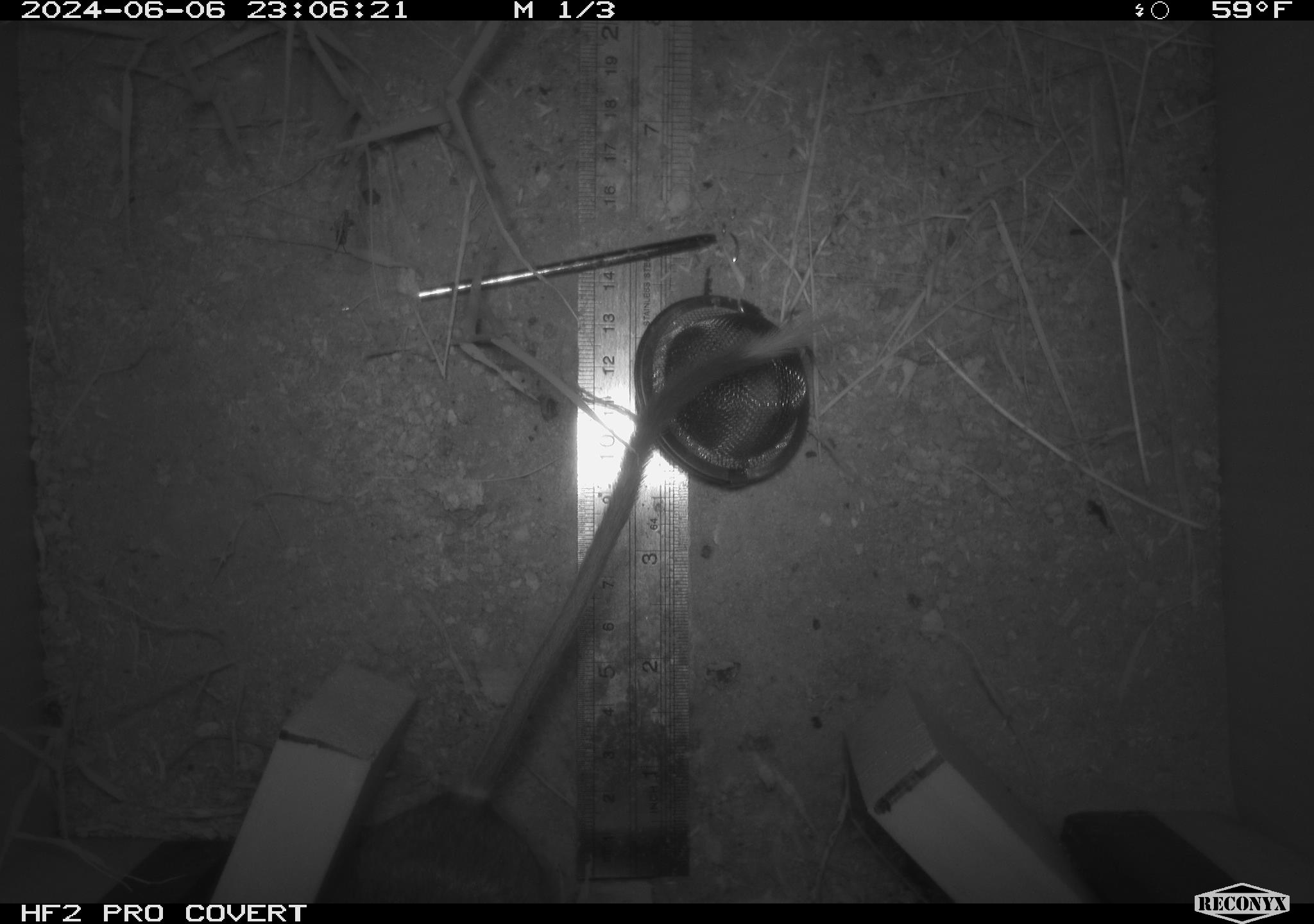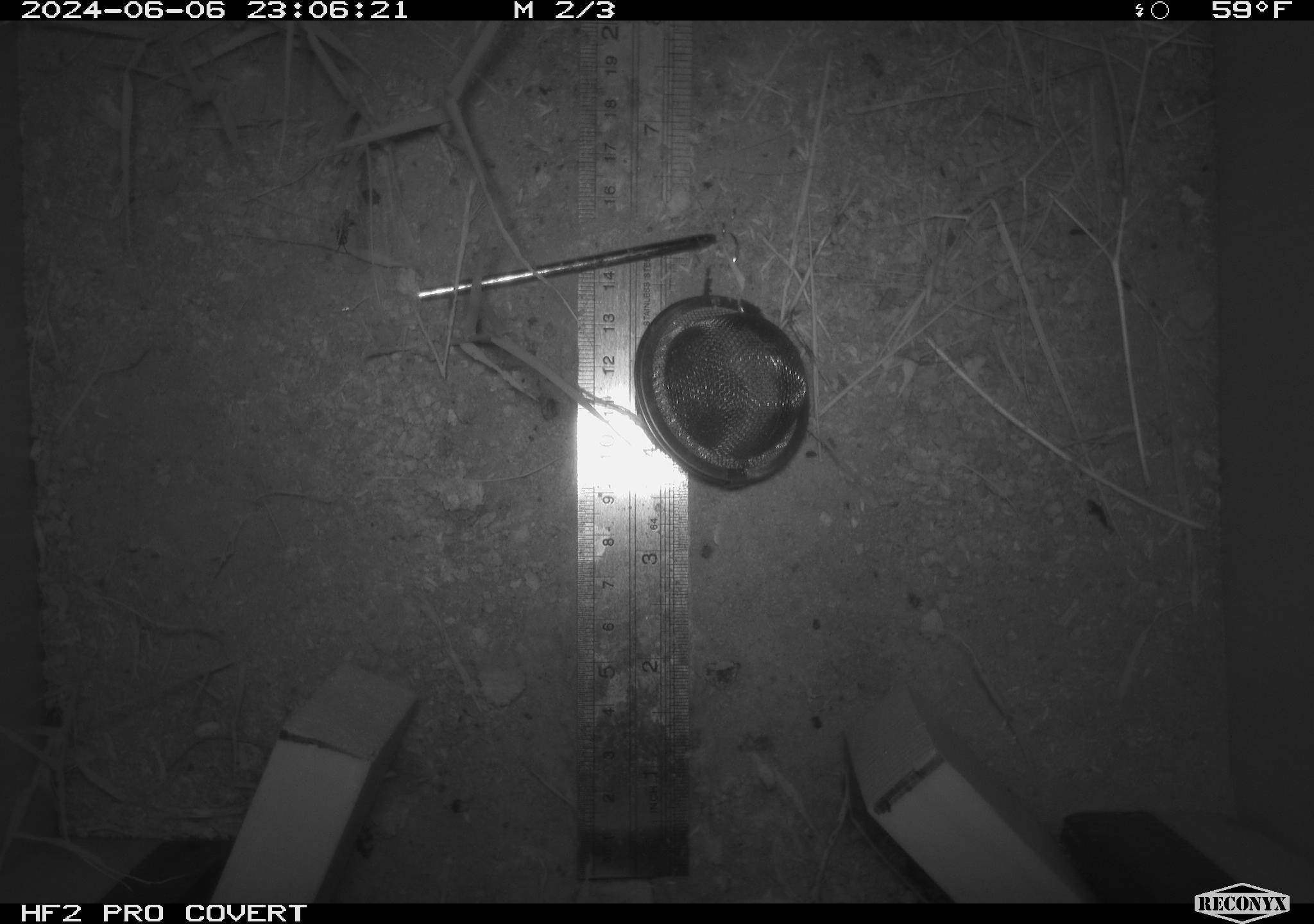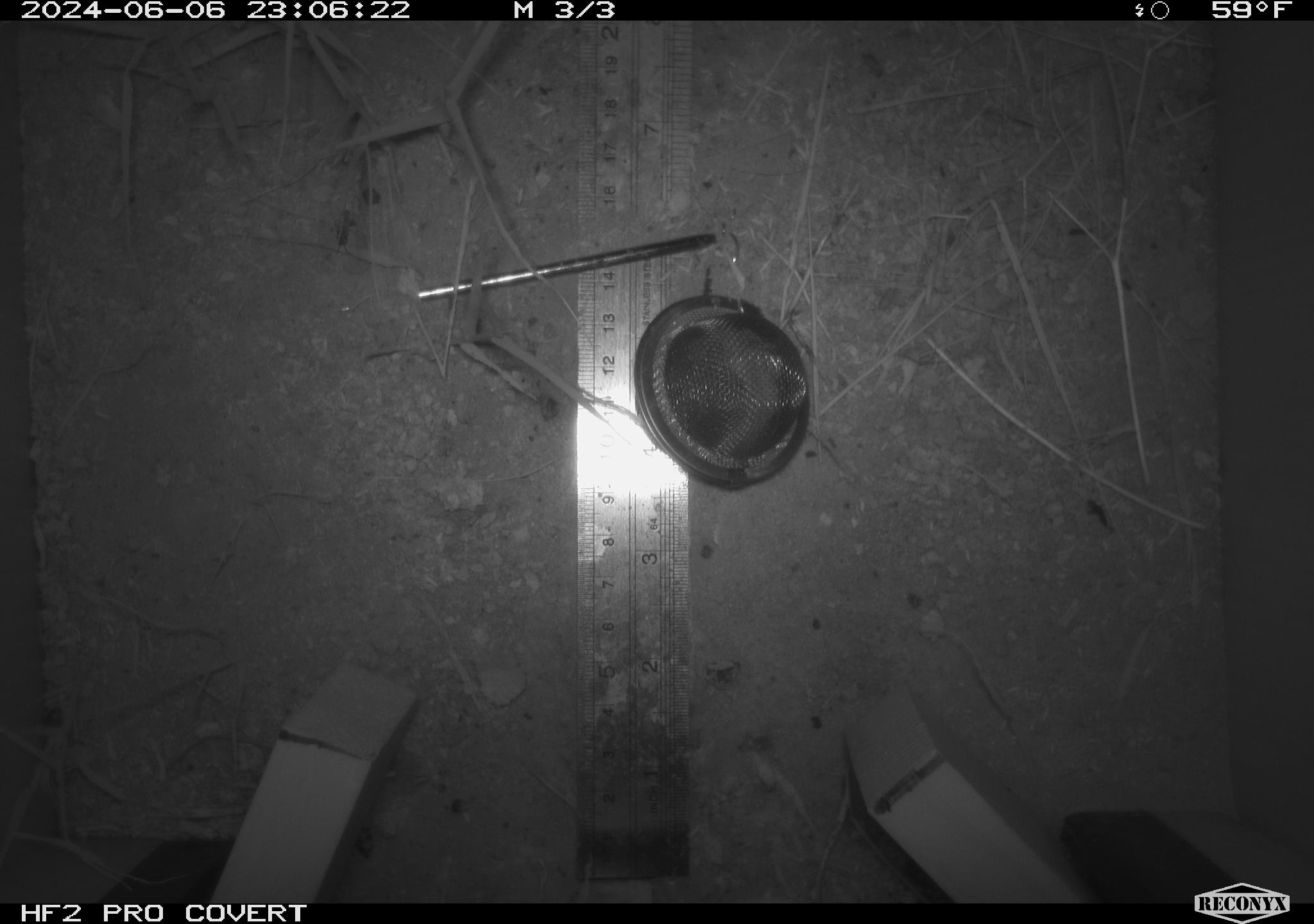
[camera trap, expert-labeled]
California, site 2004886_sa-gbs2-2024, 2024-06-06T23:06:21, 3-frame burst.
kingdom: Animalia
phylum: Chordata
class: Mammalia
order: Rodentia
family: Heteromyidae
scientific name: Heteromyidae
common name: kangaroo rats and pocket mice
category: heteromyidae family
Heteromyidae family (kangaroo rats and pocket mice) (Heteromyidae).